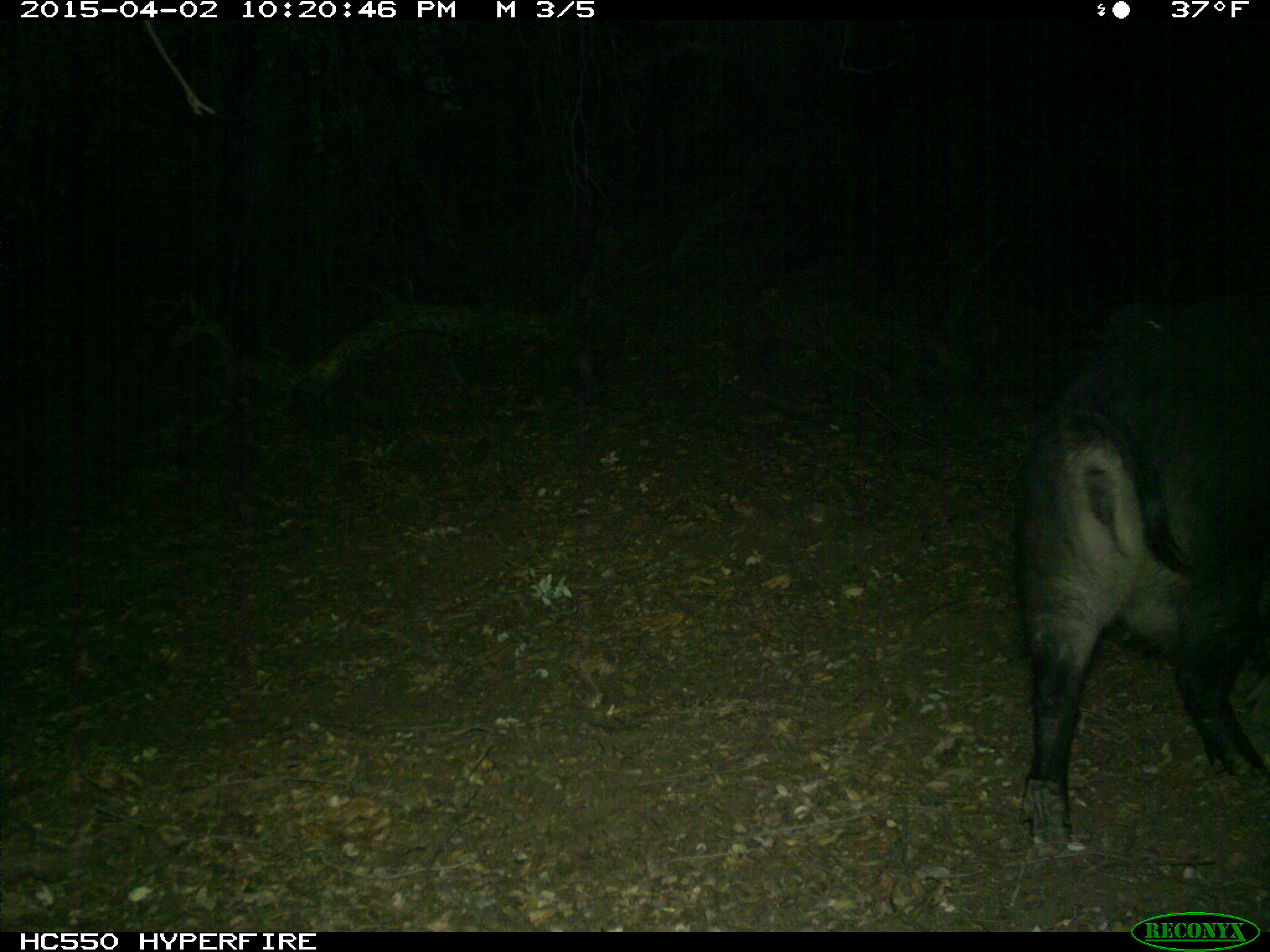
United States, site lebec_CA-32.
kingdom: Animalia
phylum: Chordata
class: Mammalia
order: Artiodactyla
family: Suidae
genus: Sus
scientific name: Sus scrofa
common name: wild boar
Sus scrofa (wild boar).